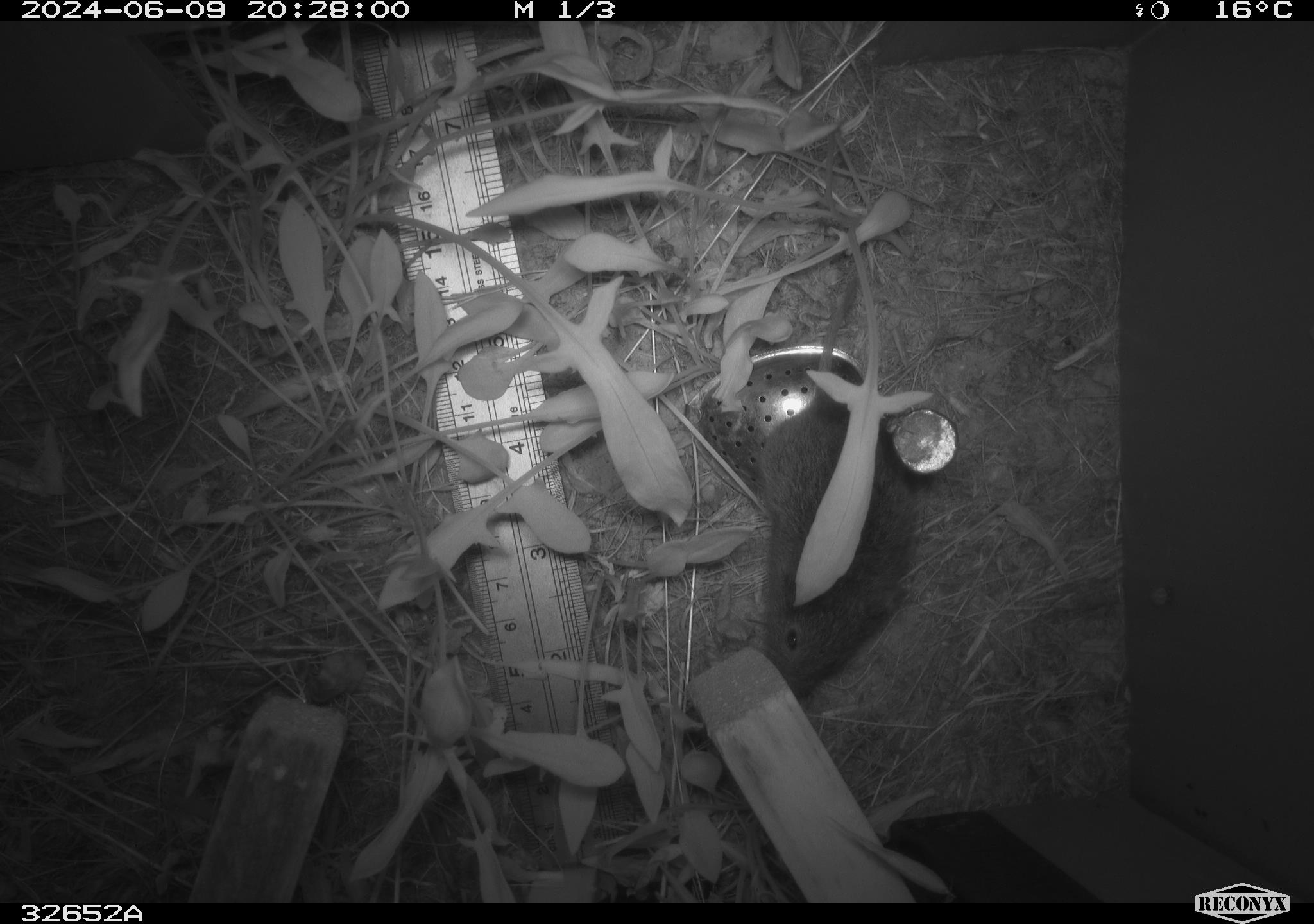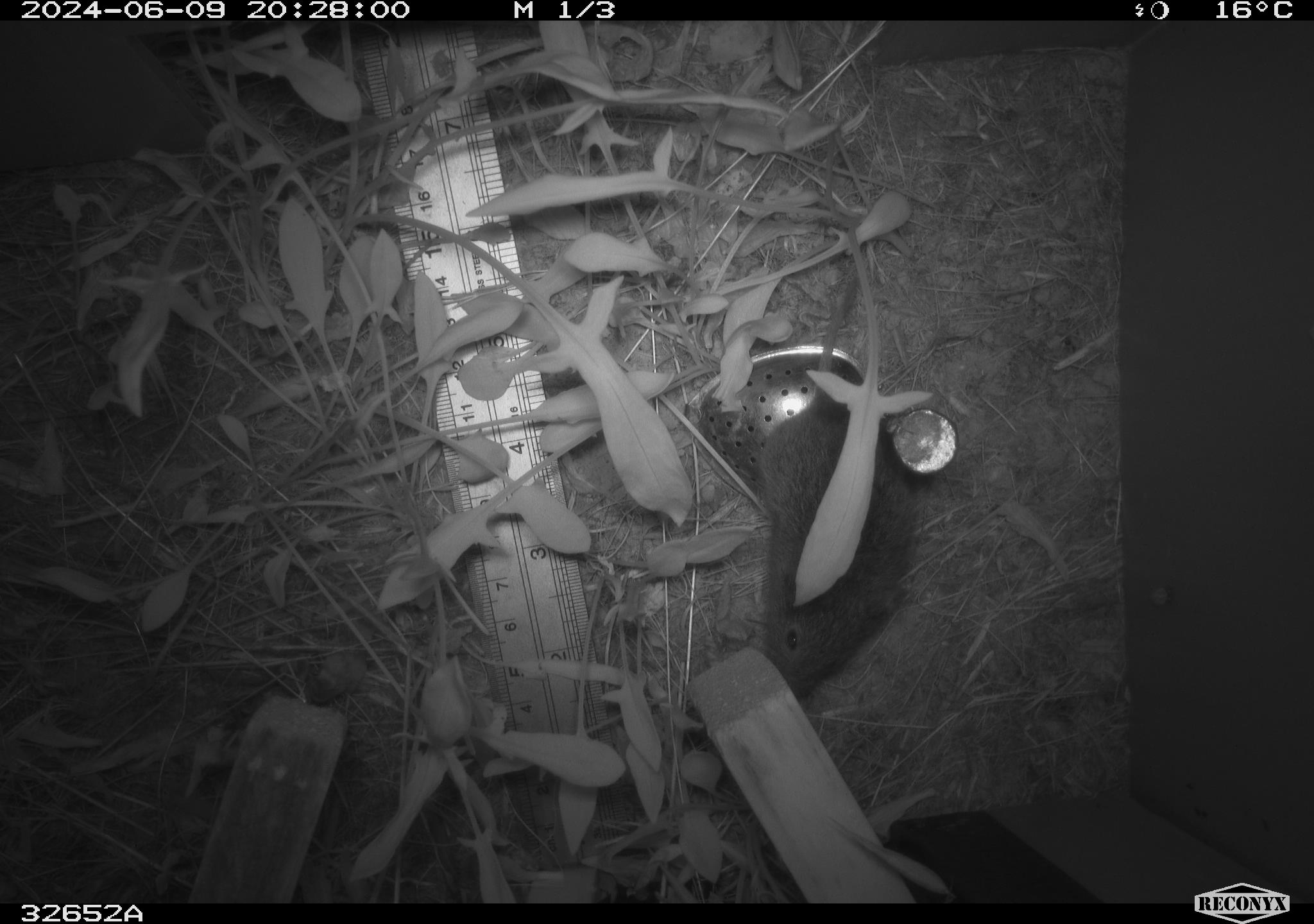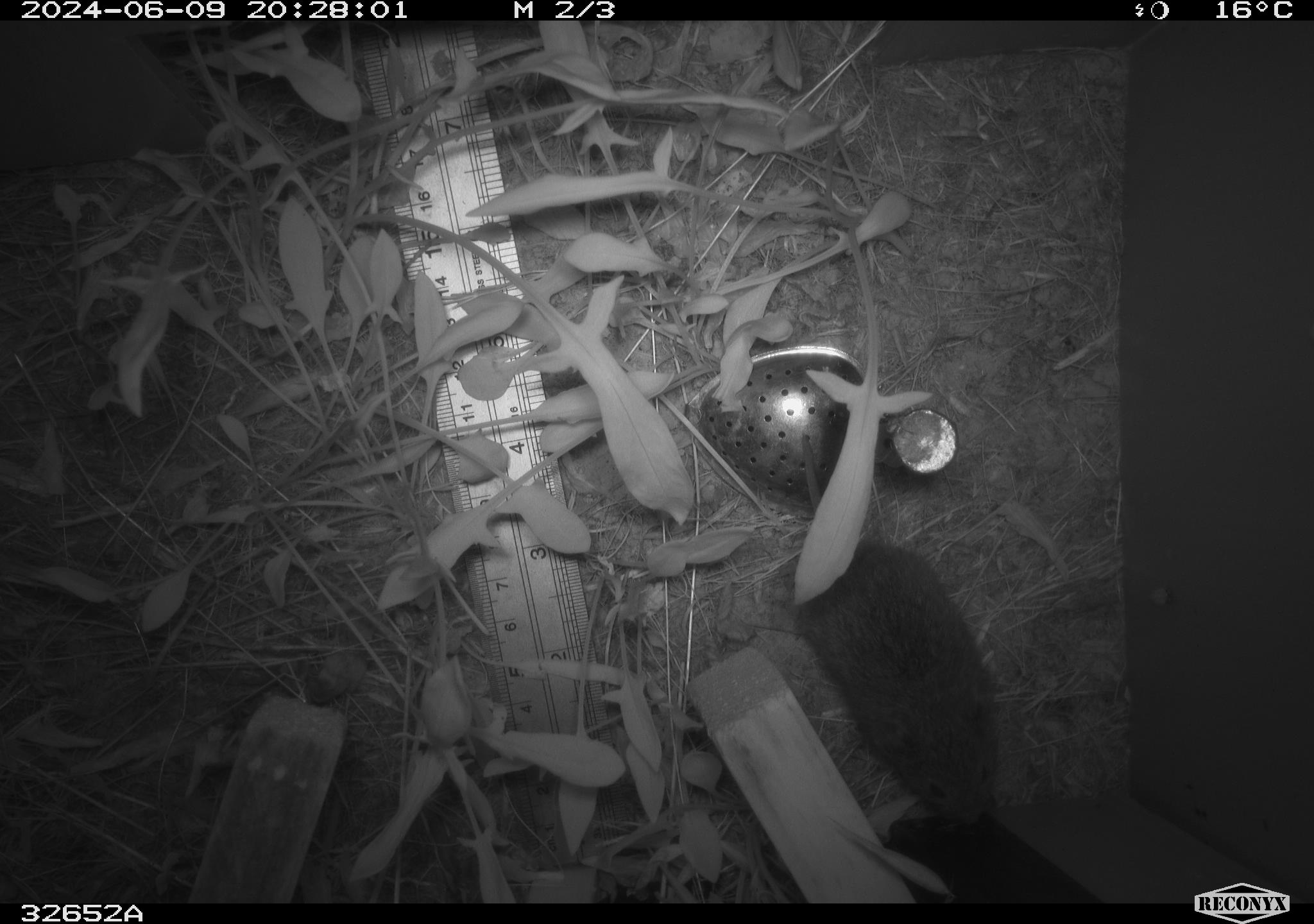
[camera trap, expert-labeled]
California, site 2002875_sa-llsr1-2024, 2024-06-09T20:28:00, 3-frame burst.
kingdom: Animalia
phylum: Chordata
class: Mammalia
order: Rodentia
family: Cricetidae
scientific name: Arvicolinae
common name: voles, lemmings, and muskrats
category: arvicolinae subfamily